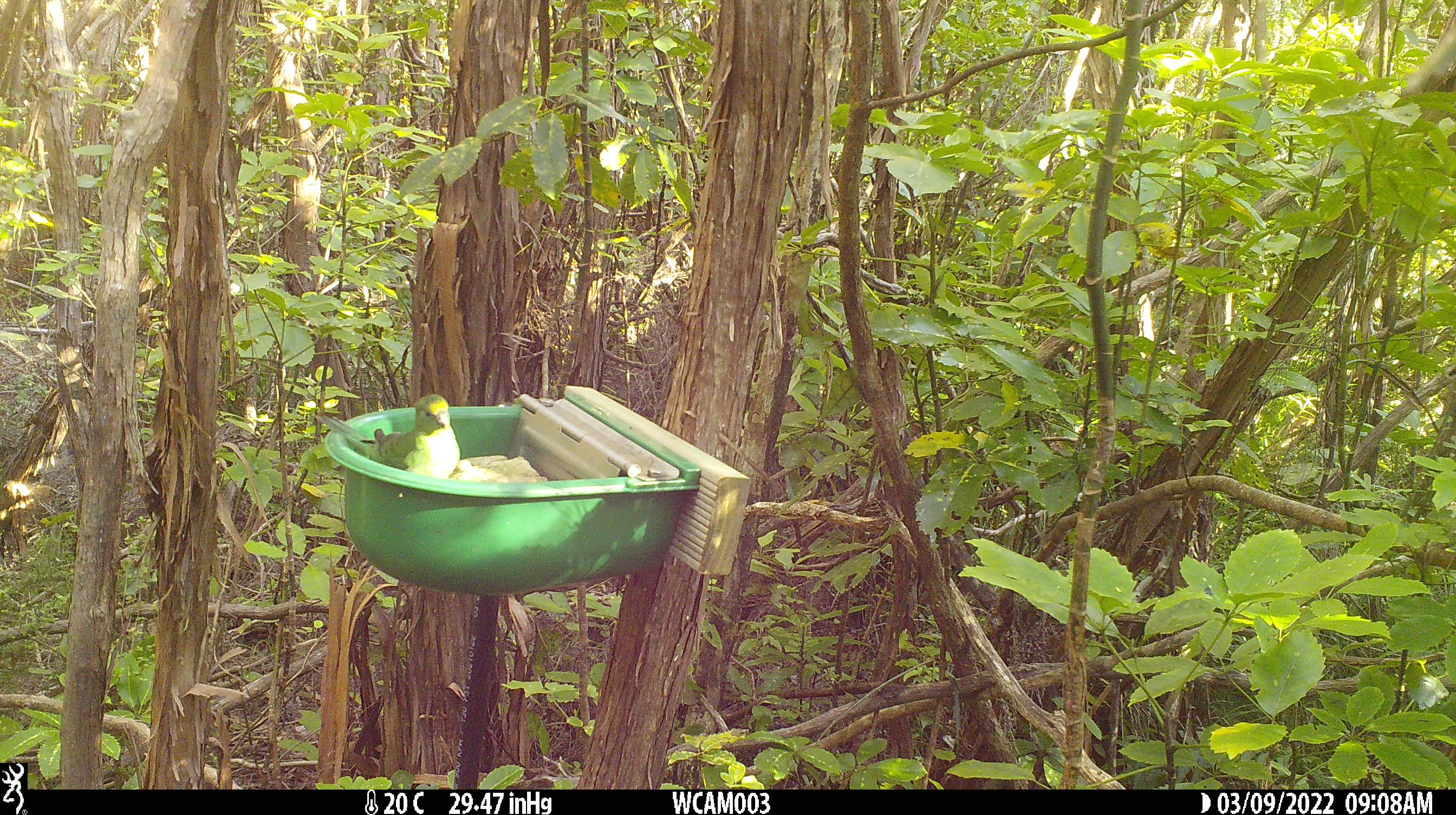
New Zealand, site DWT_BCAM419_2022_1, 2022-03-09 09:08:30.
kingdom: Animalia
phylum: Chordata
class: Aves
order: Psittaciformes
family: Psittaculidae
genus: Cyanoramphus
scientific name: Cyanoramphus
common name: parakeet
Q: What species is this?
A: Parakeet (Cyanoramphus).